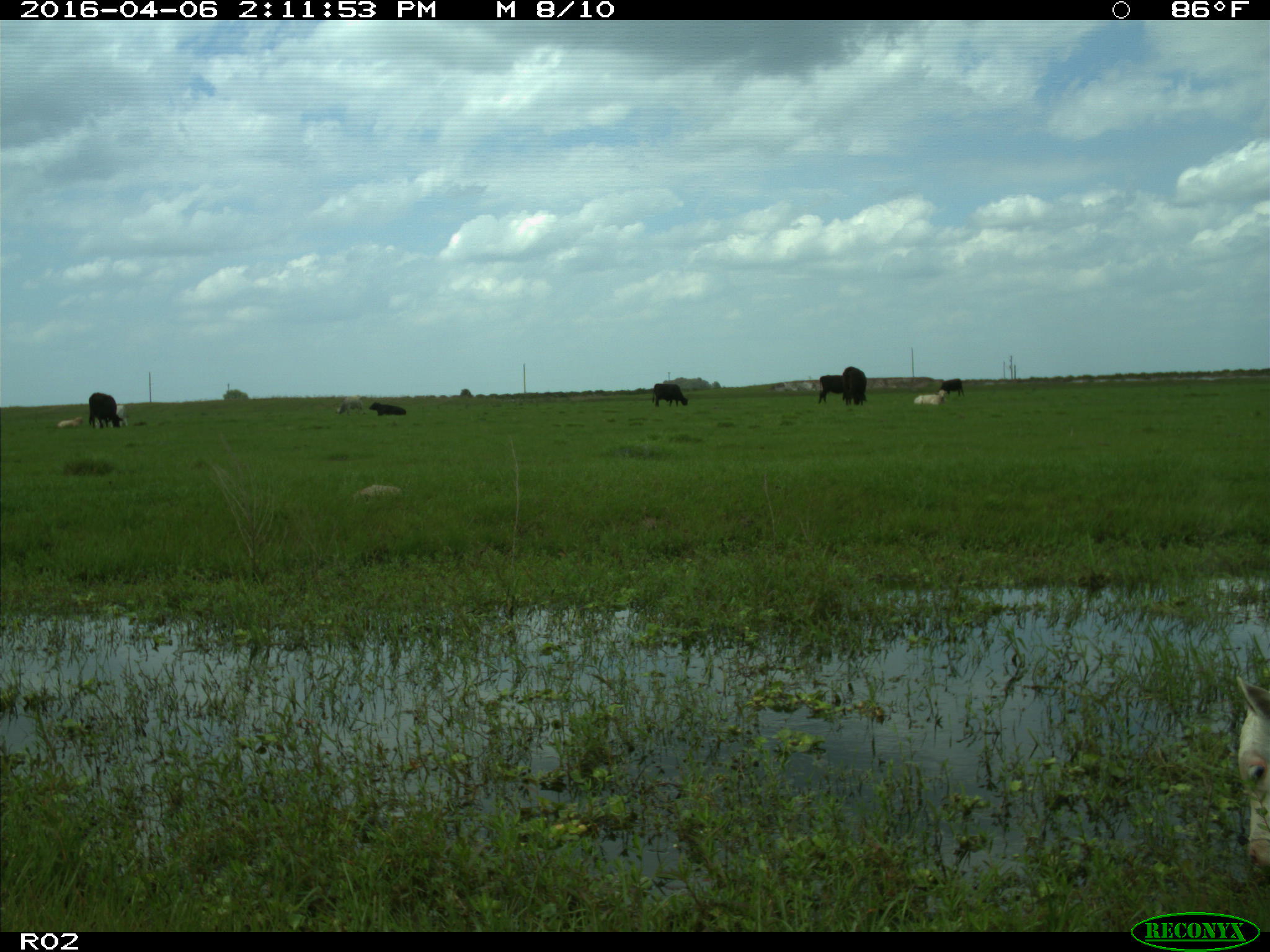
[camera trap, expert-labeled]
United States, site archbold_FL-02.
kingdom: Animalia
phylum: Chordata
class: Mammalia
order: Artiodactyla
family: Bovidae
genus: Bos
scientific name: Bos taurus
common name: domestic cow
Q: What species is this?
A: Bos taurus (domestic cow).